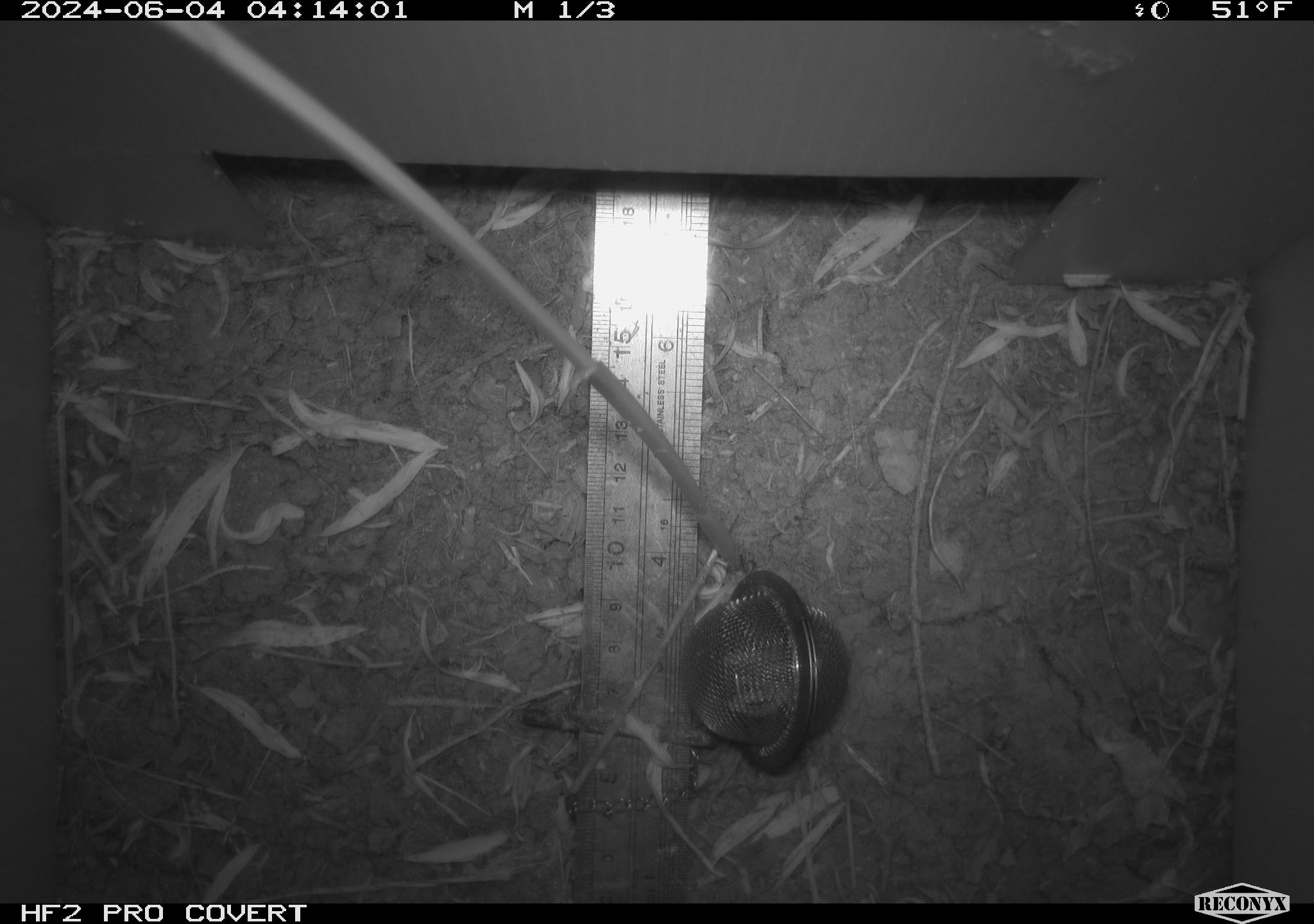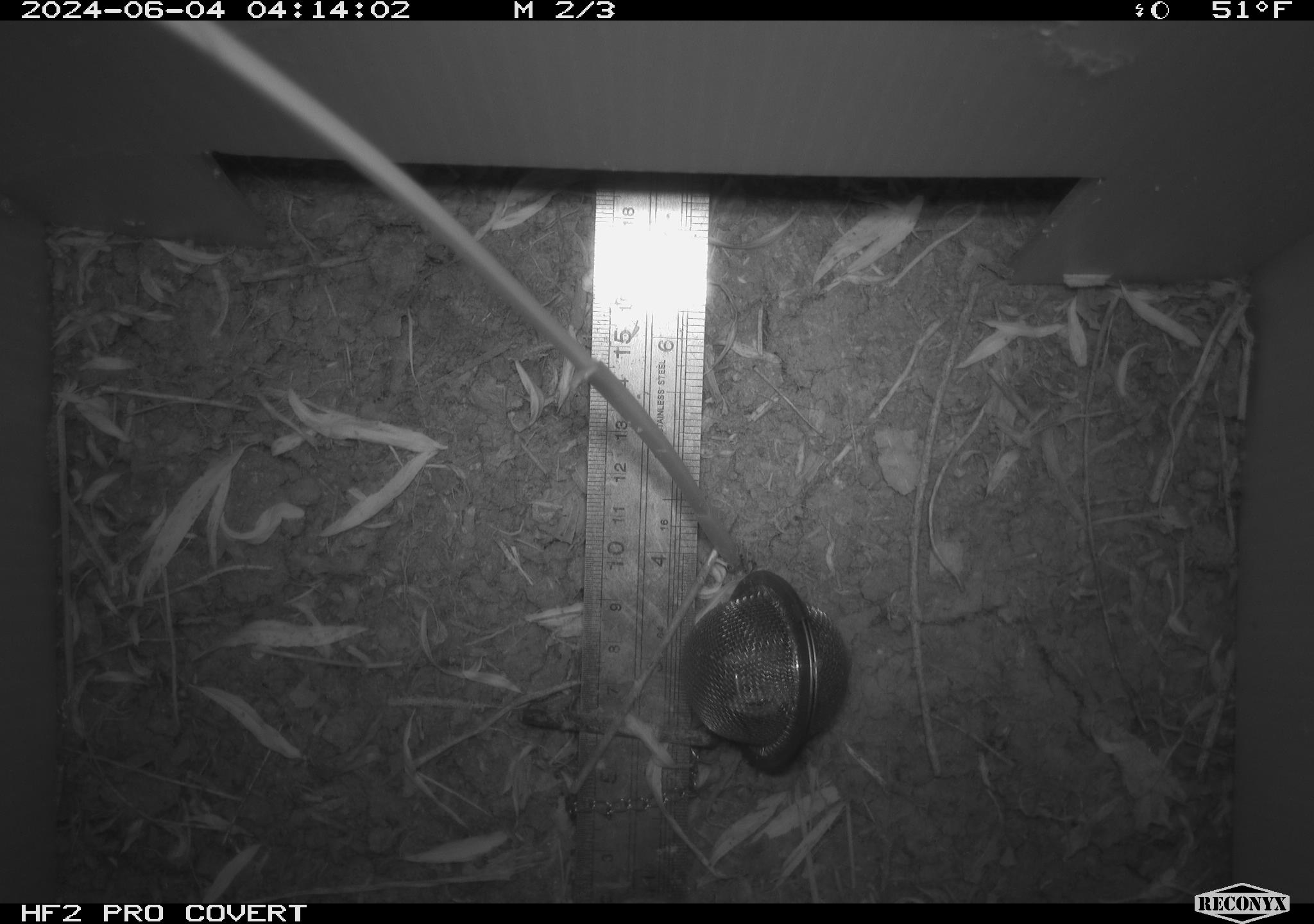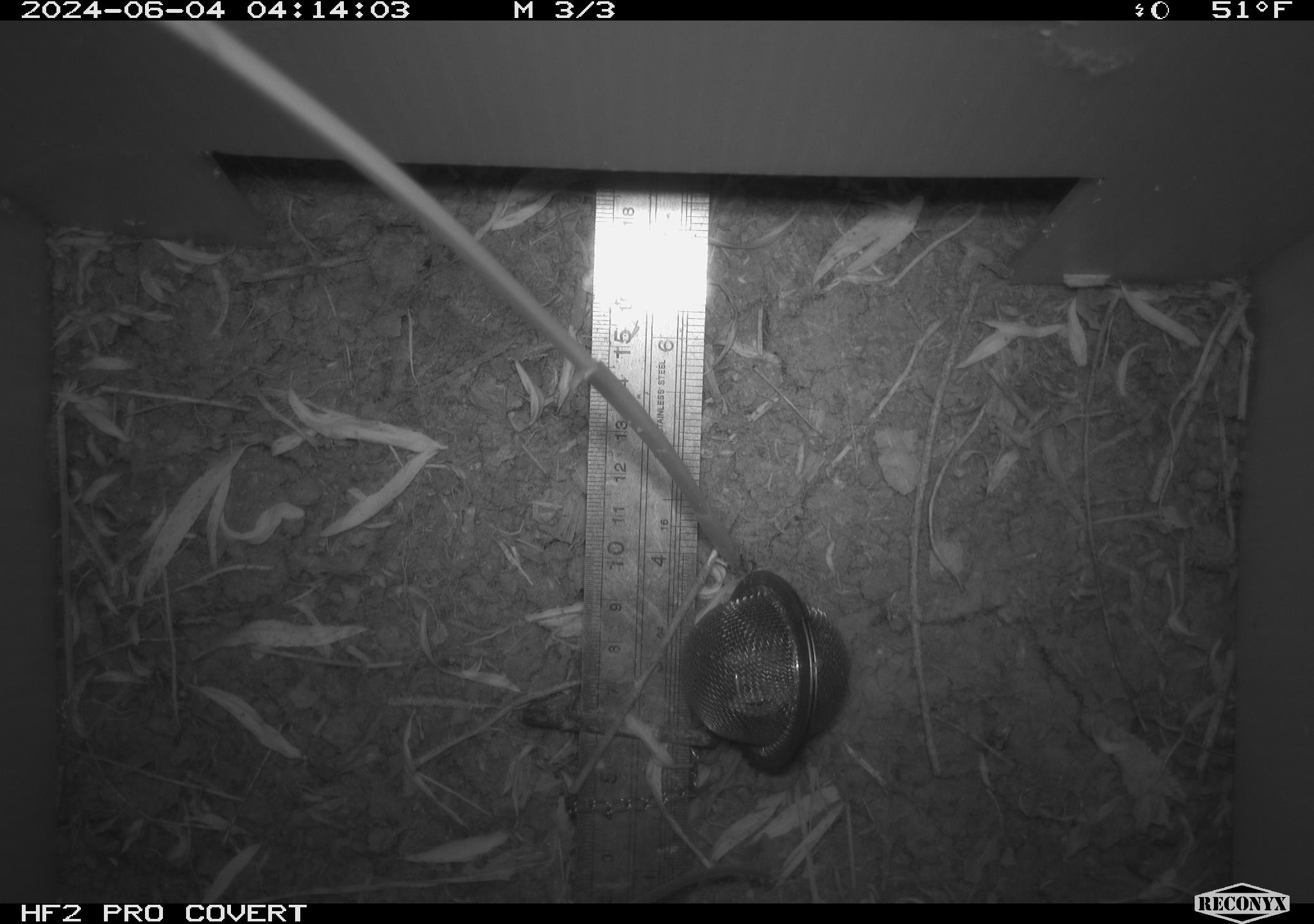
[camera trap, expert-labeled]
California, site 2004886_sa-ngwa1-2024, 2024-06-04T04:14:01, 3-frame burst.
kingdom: Animalia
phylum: Chordata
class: Mammalia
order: Rodentia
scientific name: Rodentia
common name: mouse species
Mouse species (Rodentia).